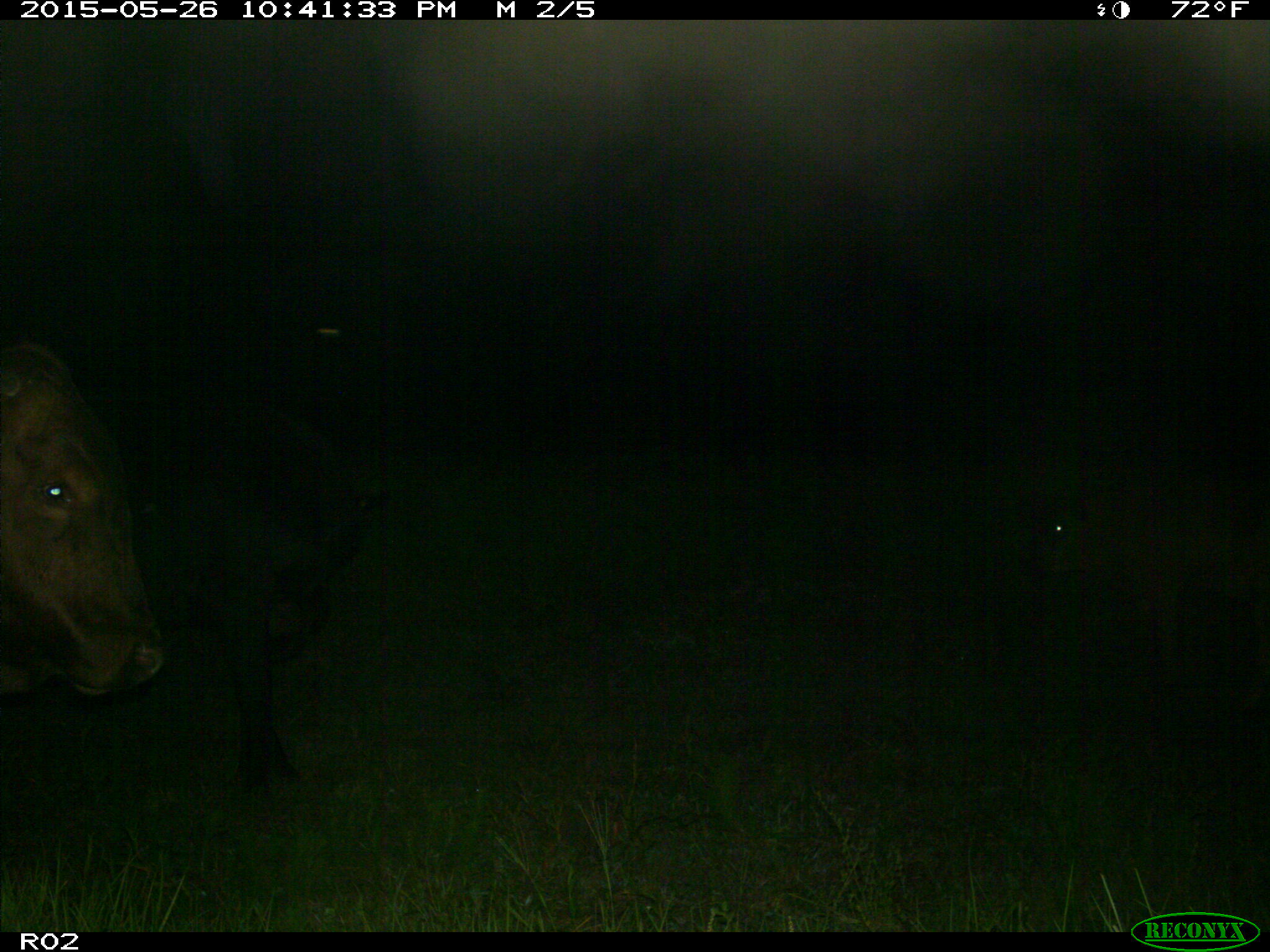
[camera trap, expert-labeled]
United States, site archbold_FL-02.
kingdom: Animalia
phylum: Chordata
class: Mammalia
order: Artiodactyla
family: Bovidae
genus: Bos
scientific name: Bos taurus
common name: domestic cow